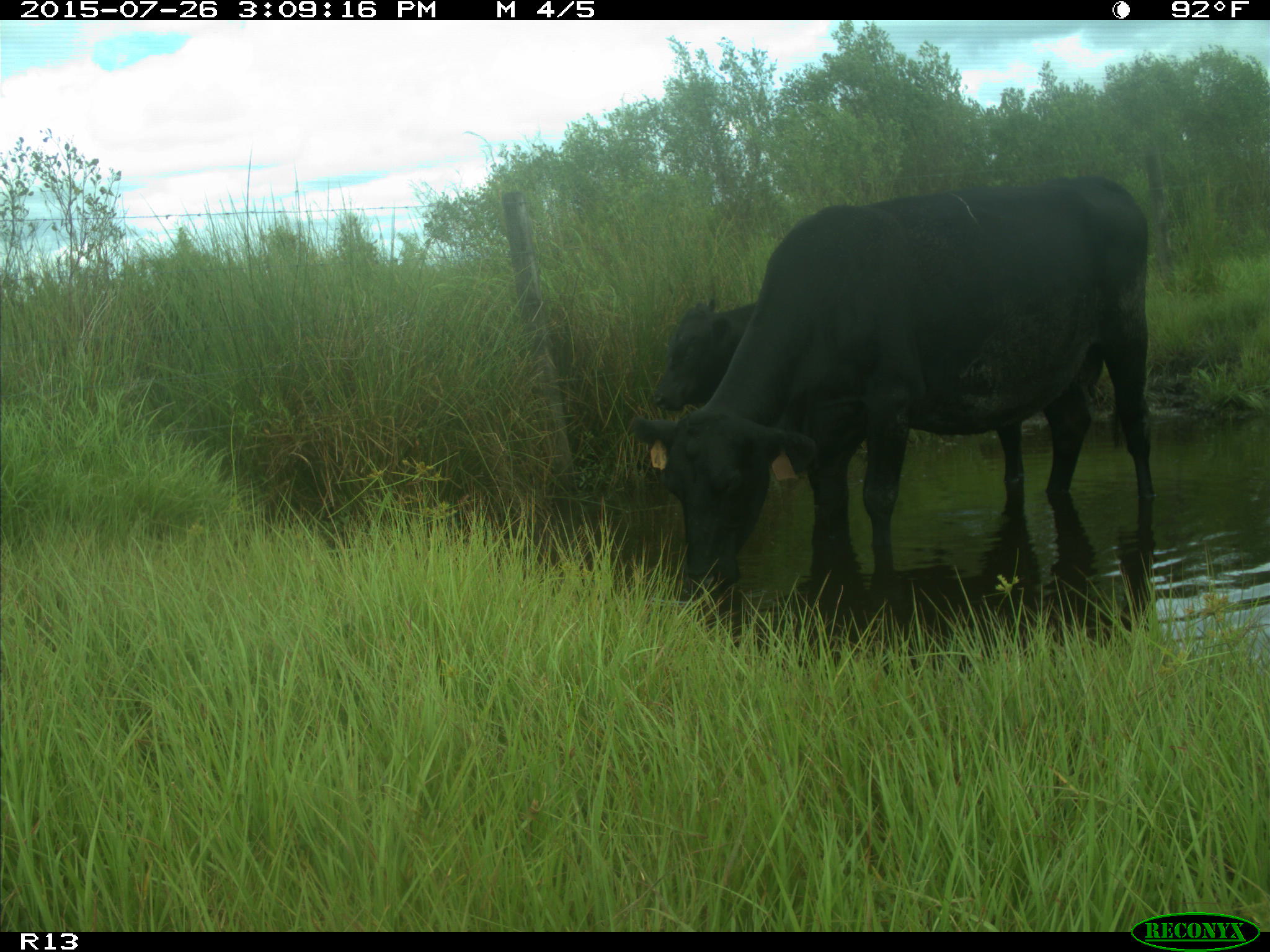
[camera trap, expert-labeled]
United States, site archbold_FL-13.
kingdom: Animalia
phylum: Chordata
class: Mammalia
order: Artiodactyla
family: Bovidae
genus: Bos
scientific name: Bos taurus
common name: domestic cow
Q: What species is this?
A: Bos taurus (domestic cow).